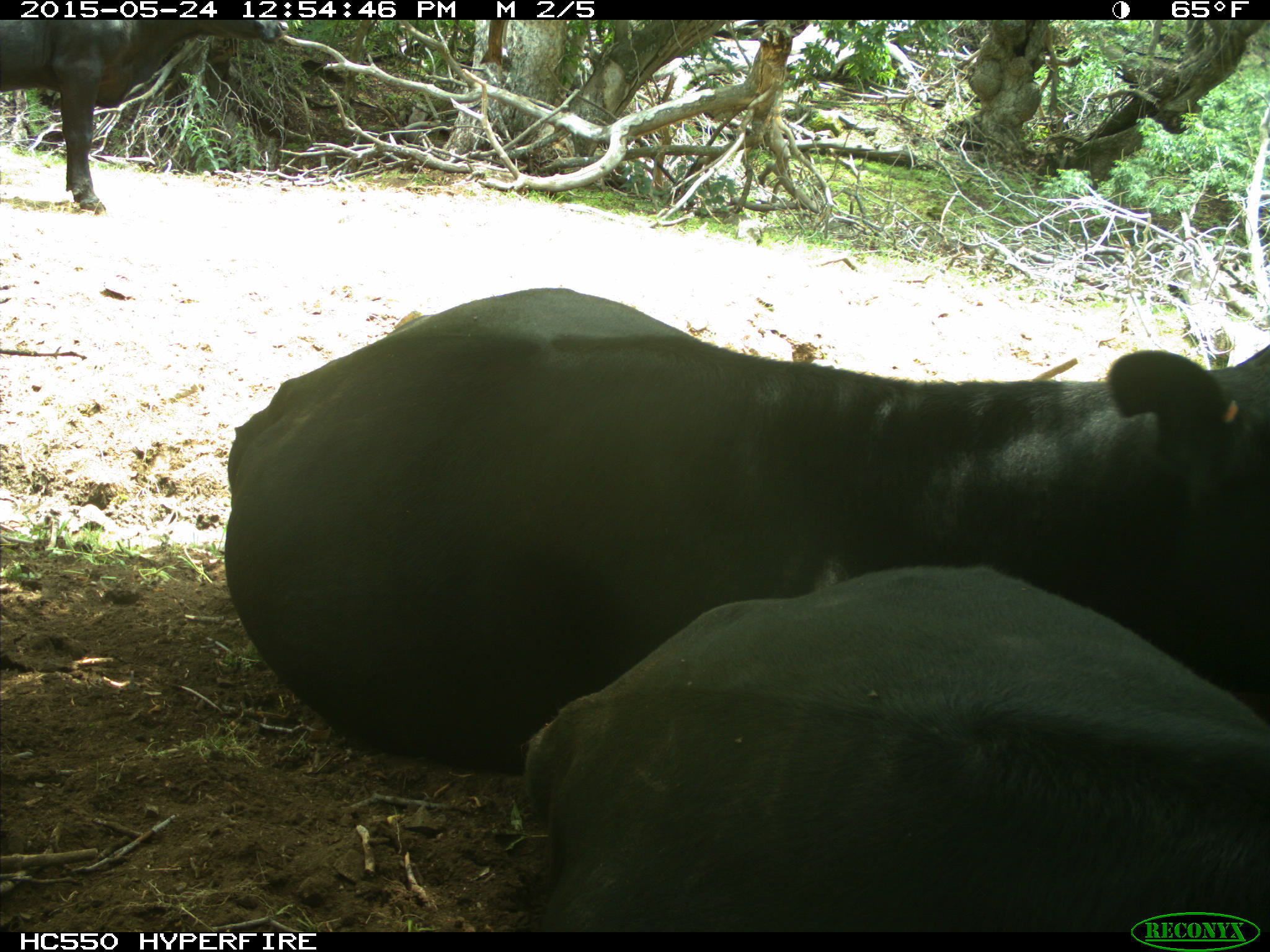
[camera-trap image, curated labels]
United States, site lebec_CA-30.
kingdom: Animalia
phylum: Chordata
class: Mammalia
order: Artiodactyla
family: Bovidae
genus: Bos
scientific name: Bos taurus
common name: domestic cow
Bos taurus (domestic cow).